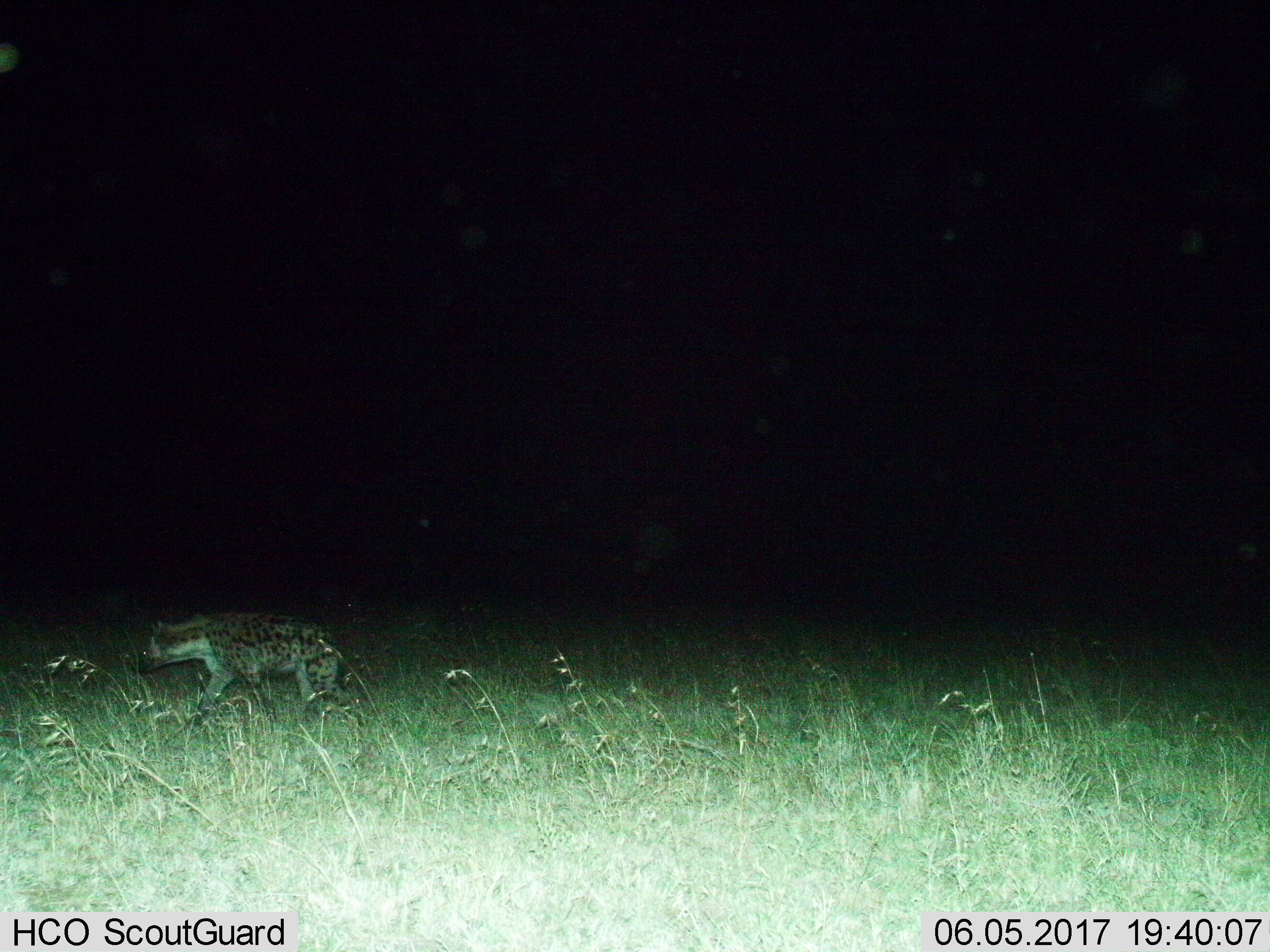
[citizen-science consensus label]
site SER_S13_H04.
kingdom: Animalia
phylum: Chordata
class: Mammalia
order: Carnivora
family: Hyaenidae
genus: Crocuta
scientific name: Crocuta crocuta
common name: spotted hyena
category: hyenaspotted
Hyenaspotted (spotted hyena) (Crocuta crocuta), count 1. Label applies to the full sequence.